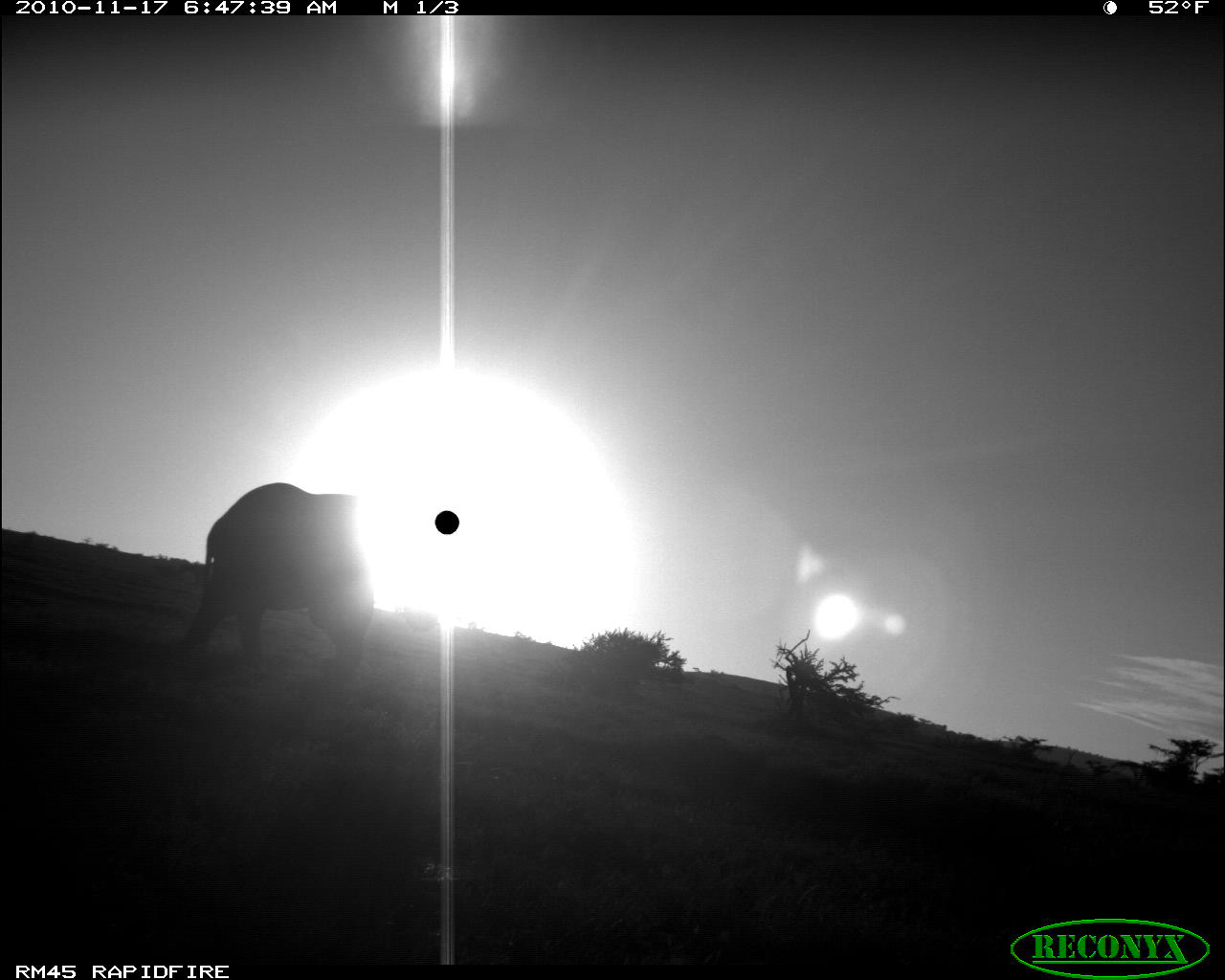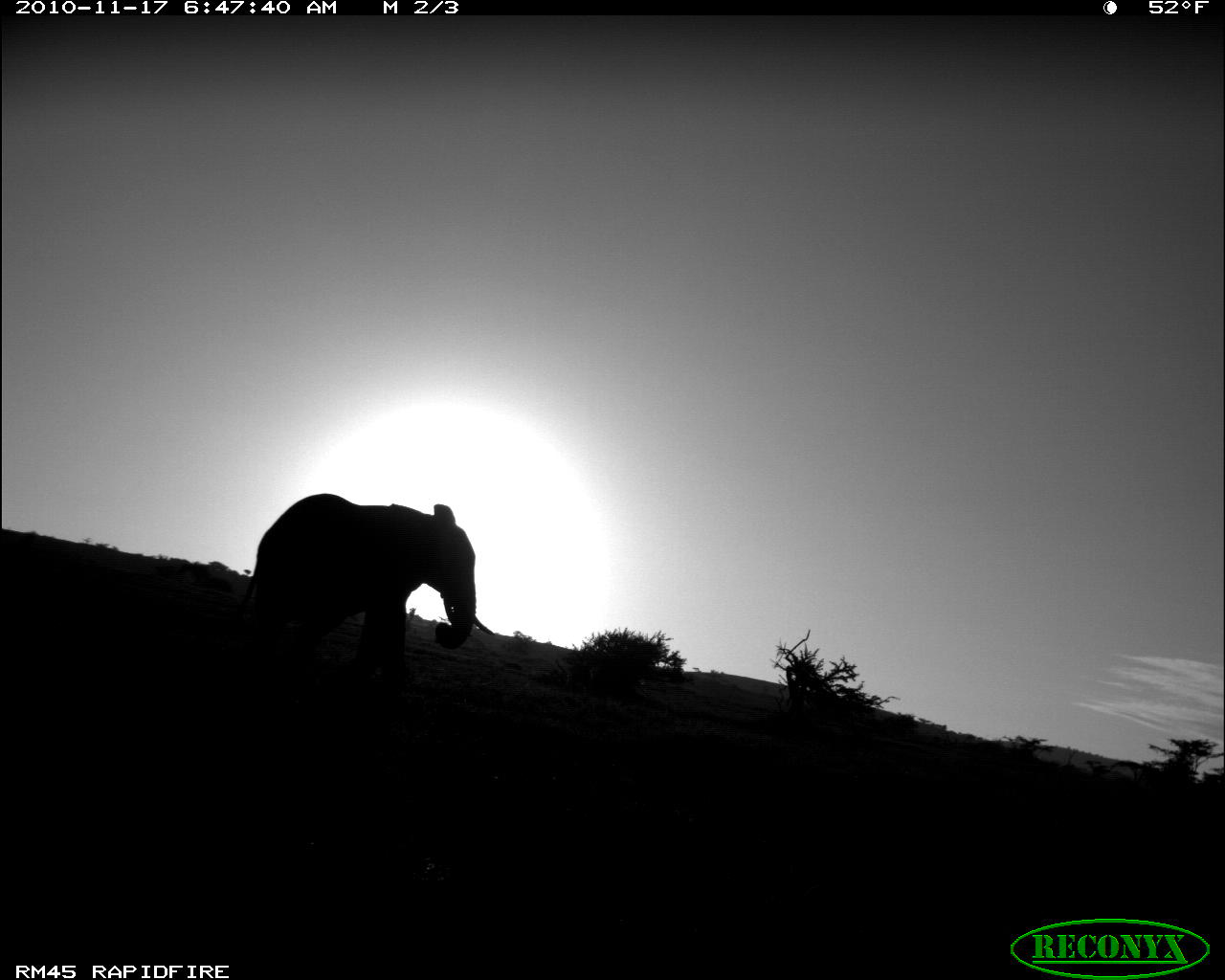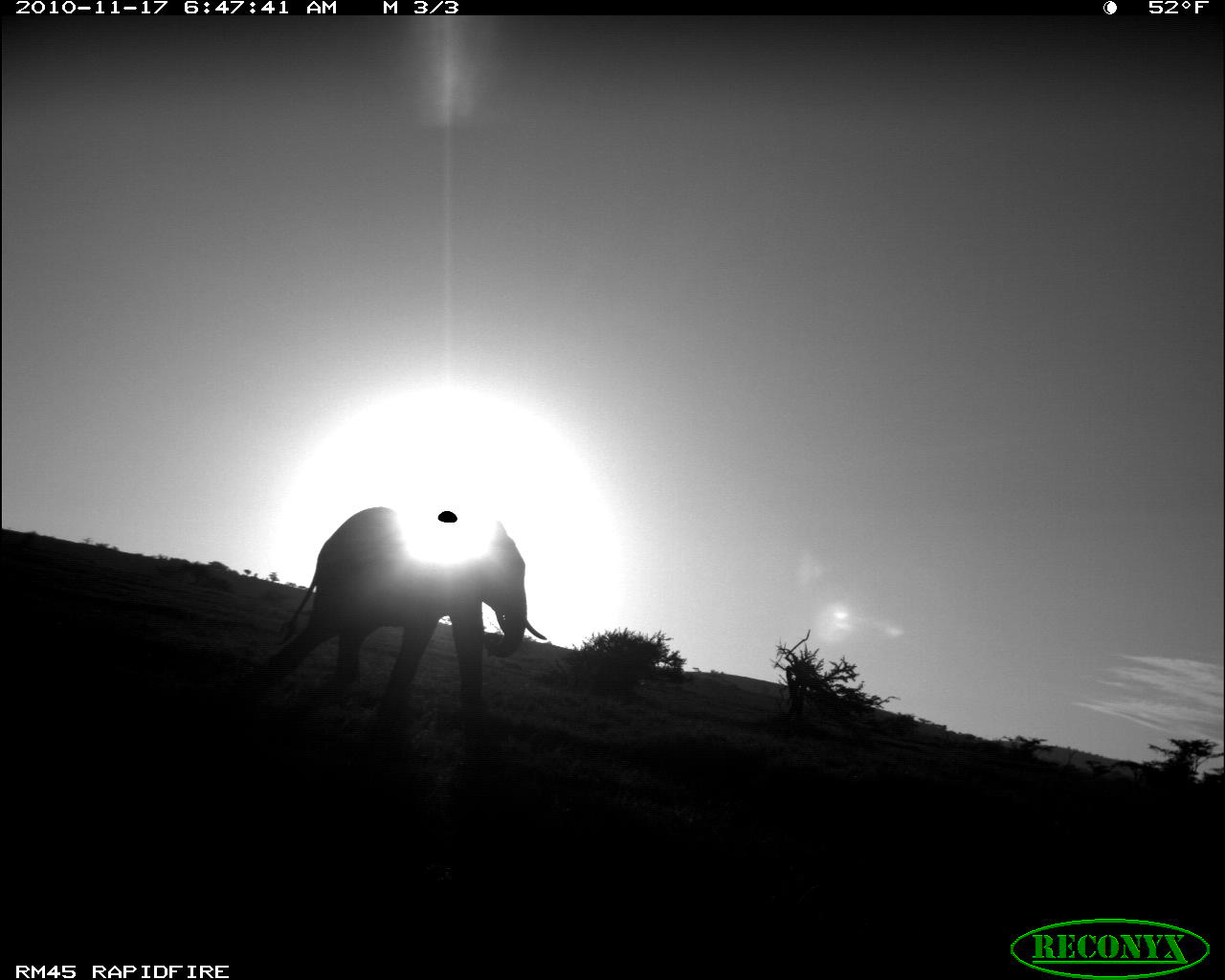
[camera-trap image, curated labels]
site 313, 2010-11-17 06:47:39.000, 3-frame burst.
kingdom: Animalia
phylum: Chordata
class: Mammalia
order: Proboscidea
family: Elephantidae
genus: Loxodonta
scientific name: Loxodonta africana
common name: african bush elephant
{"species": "Loxodonta africana (african bush elephant)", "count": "1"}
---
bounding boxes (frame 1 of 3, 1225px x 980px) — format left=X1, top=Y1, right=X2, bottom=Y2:
loxodonta africana: left=176, top=480, right=374, bottom=674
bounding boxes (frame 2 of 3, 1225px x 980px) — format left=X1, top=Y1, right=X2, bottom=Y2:
loxodonta africana: left=230, top=492, right=476, bottom=686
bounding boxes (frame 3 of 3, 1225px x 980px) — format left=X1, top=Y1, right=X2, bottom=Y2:
loxodonta africana: left=265, top=505, right=547, bottom=713